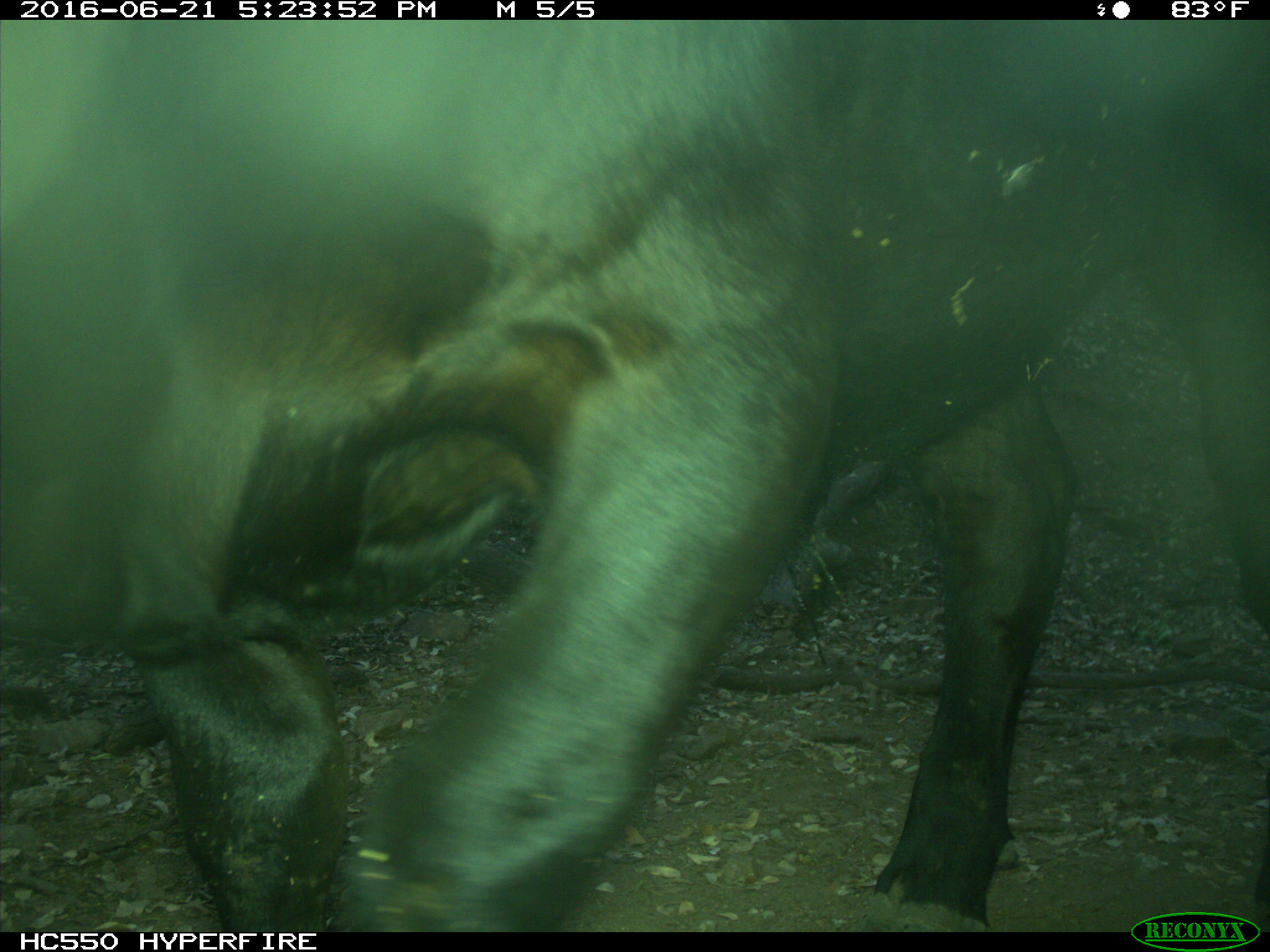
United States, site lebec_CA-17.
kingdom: Animalia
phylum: Chordata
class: Mammalia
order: Artiodactyla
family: Bovidae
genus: Bos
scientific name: Bos taurus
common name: domestic cow